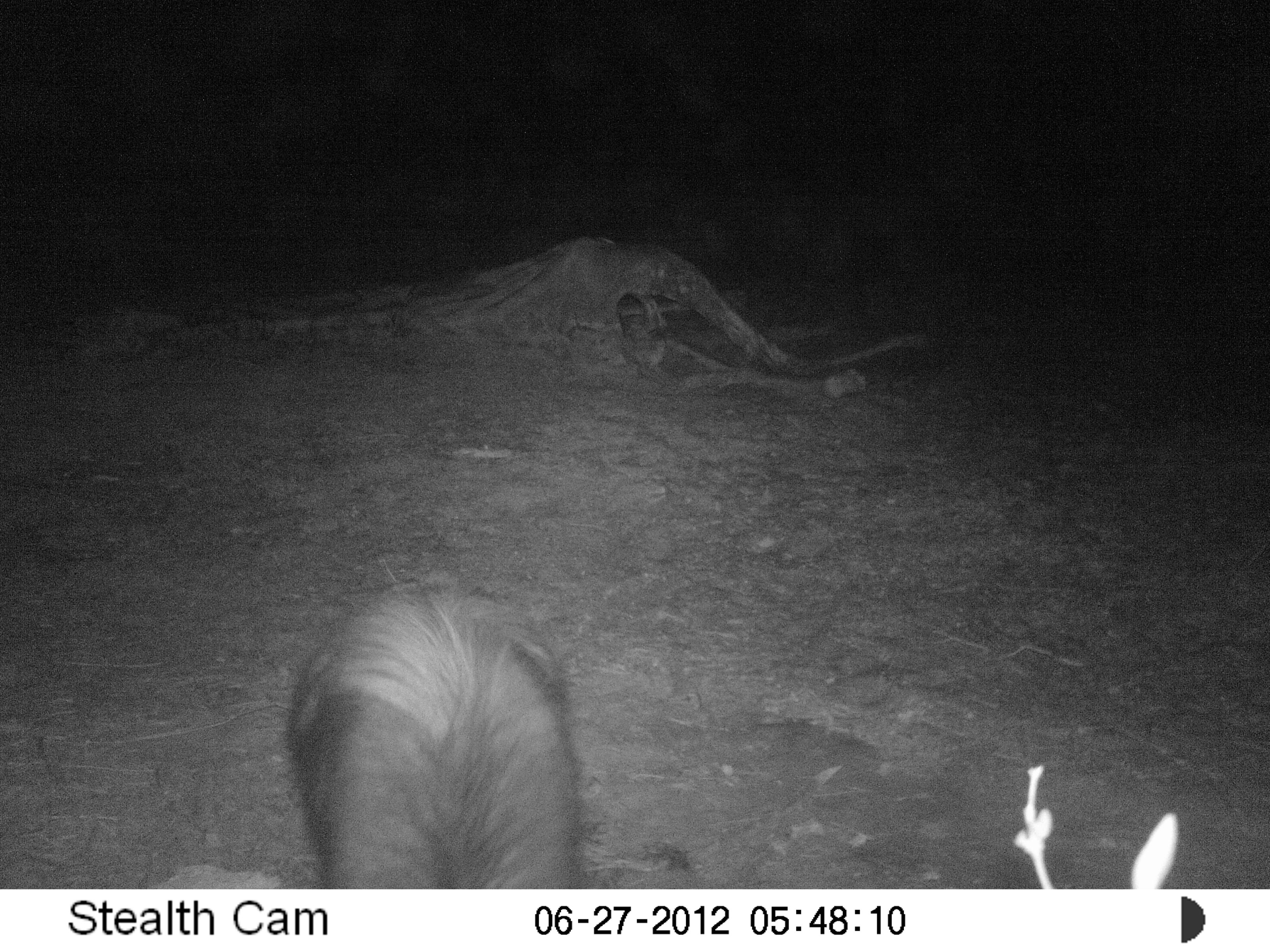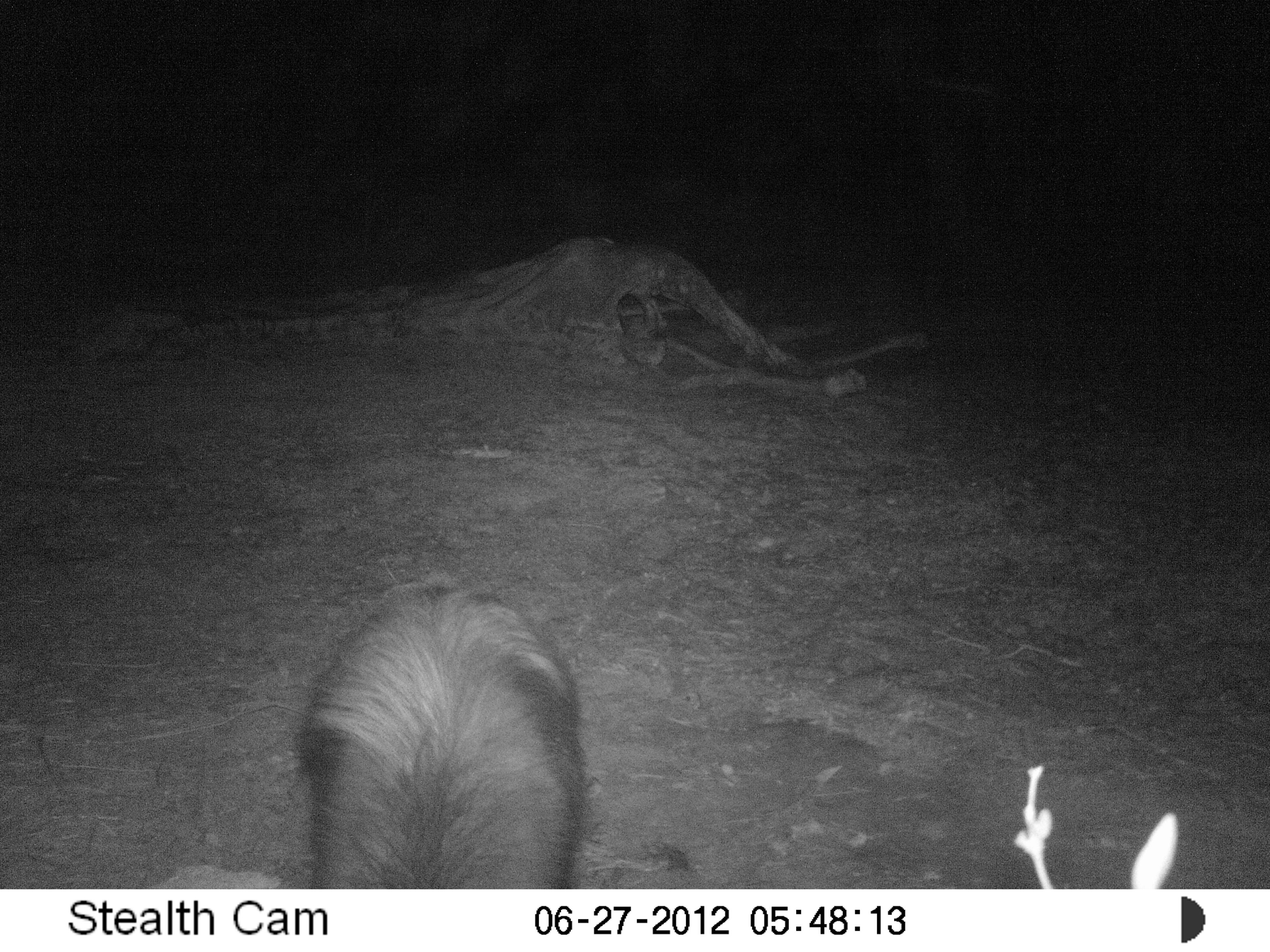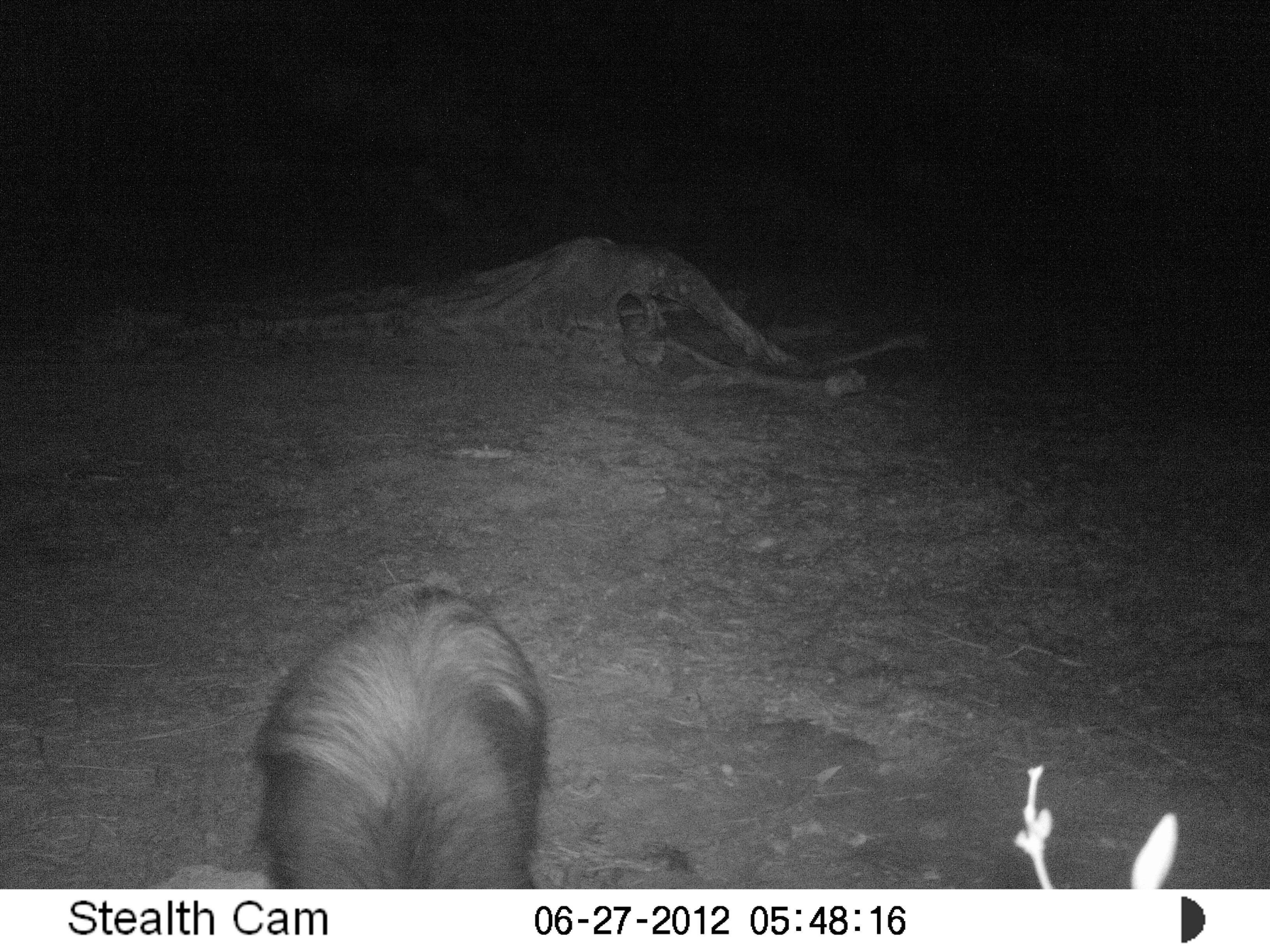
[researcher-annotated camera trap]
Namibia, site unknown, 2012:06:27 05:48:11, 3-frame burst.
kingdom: Animalia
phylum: Chordata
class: Mammalia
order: Carnivora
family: Hyaenidae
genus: Parahyaena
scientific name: Parahyaena brunnea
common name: brown hyena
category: hyaena brunnea